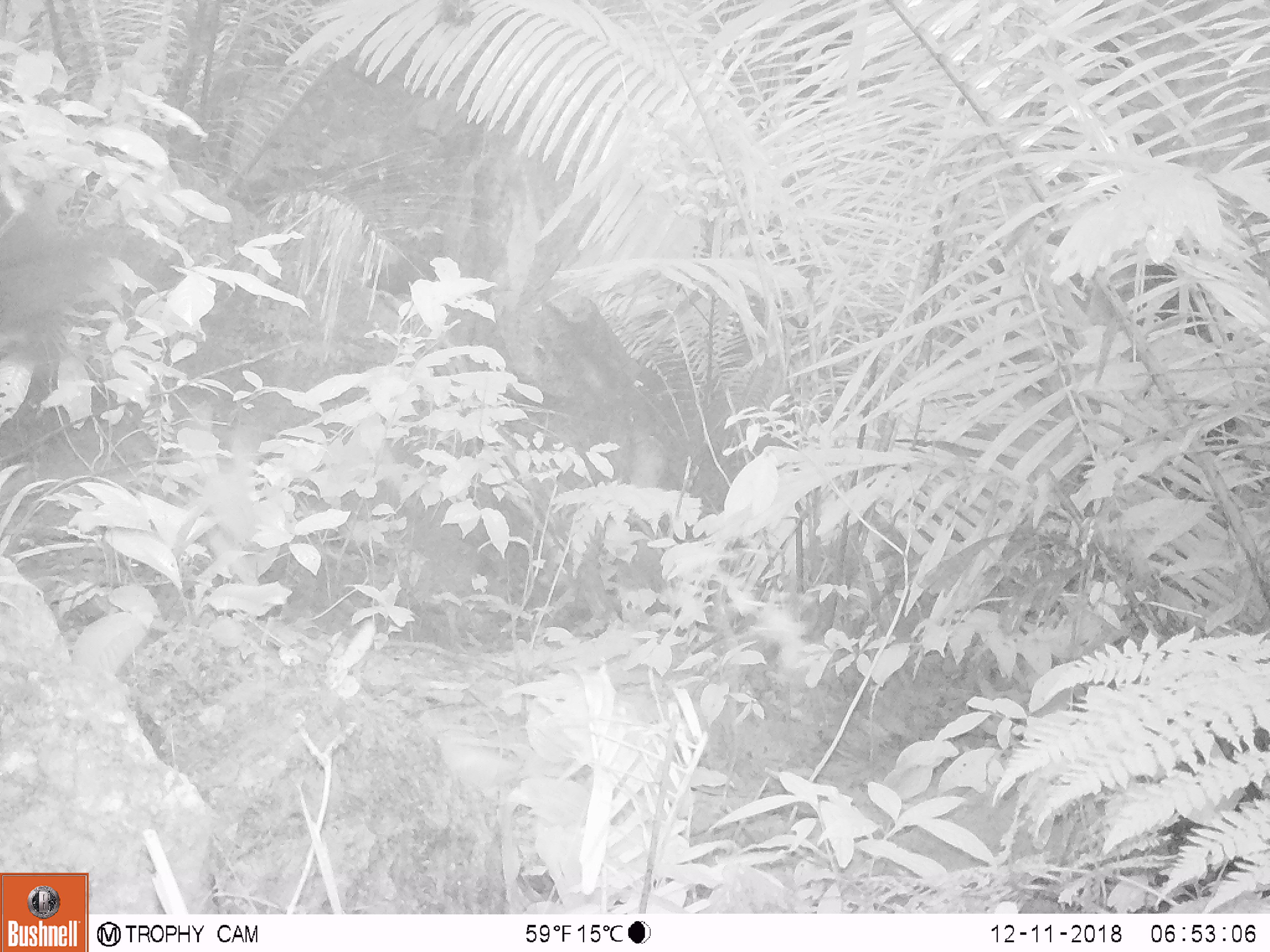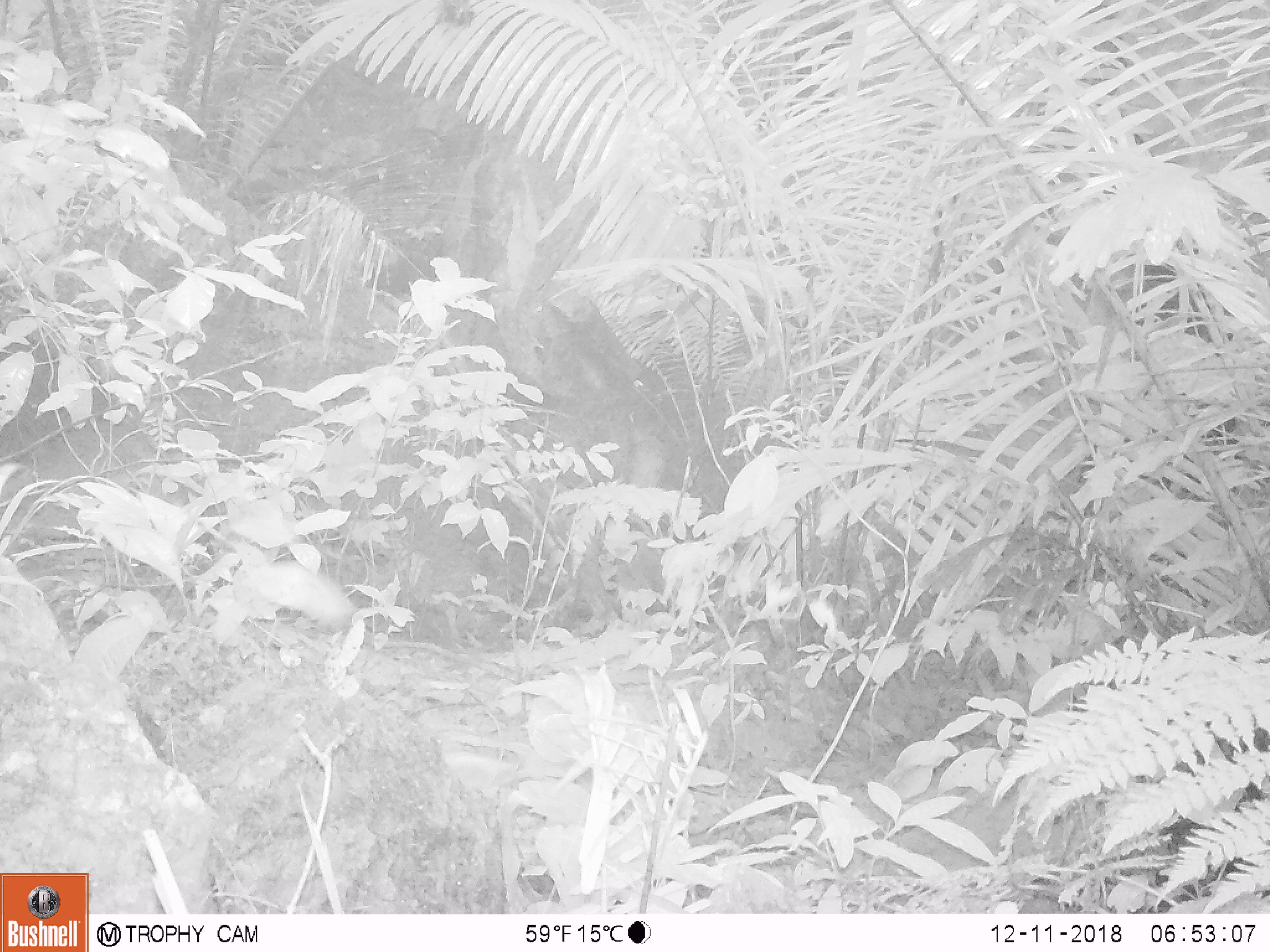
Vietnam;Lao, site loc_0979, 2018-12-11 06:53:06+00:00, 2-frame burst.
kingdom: Animalia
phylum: Chordata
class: Mammalia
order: Artiodactyla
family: Bovidae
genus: Capricornis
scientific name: Capricornis sumatraensis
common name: chinese serow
Chinese serow (Capricornis sumatraensis). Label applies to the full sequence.